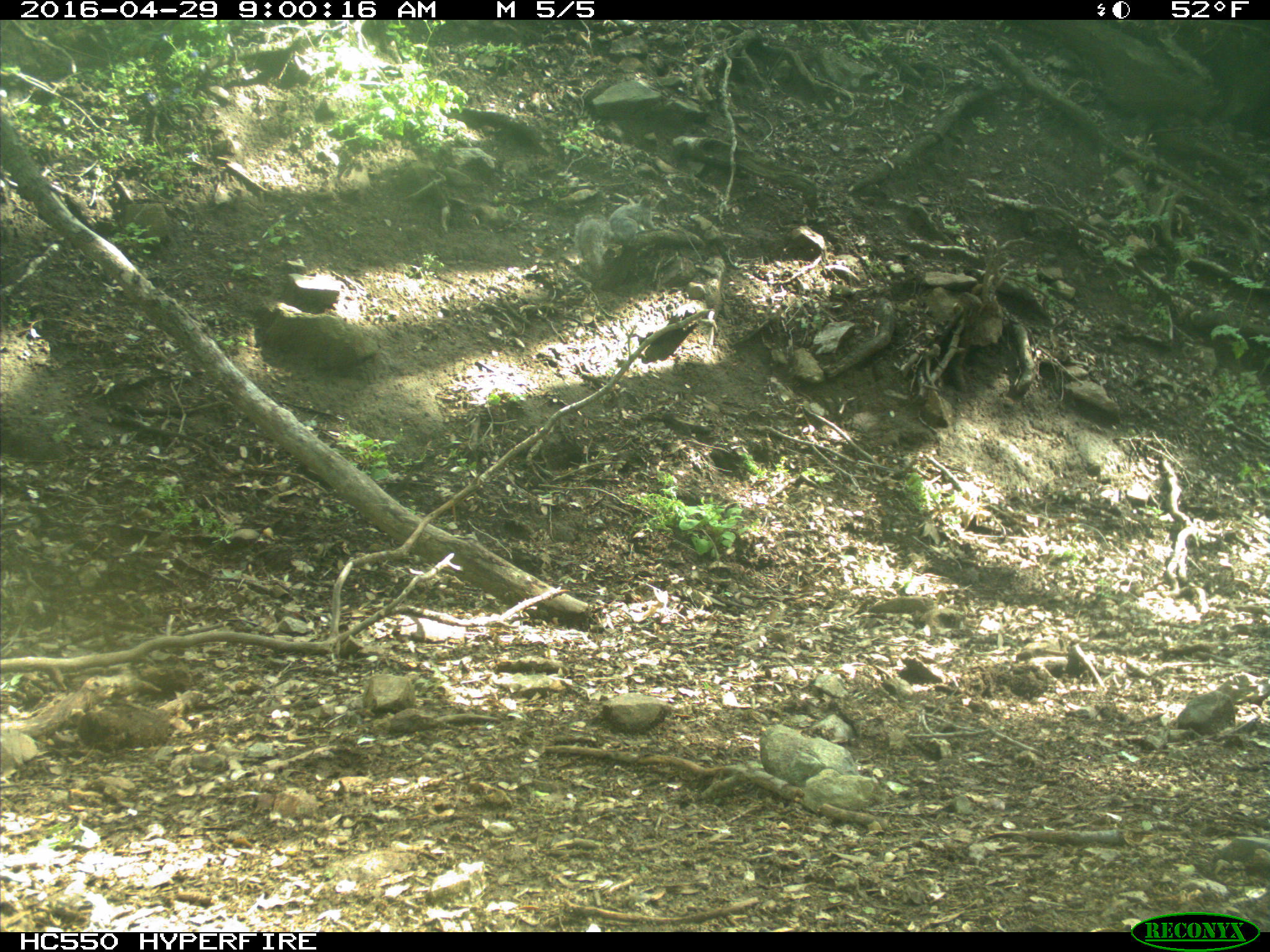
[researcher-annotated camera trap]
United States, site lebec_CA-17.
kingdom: Animalia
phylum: Chordata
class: Mammalia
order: Rodentia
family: Sciuridae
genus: Sciurus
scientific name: Sciurus carolinensis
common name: eastern gray squirrel